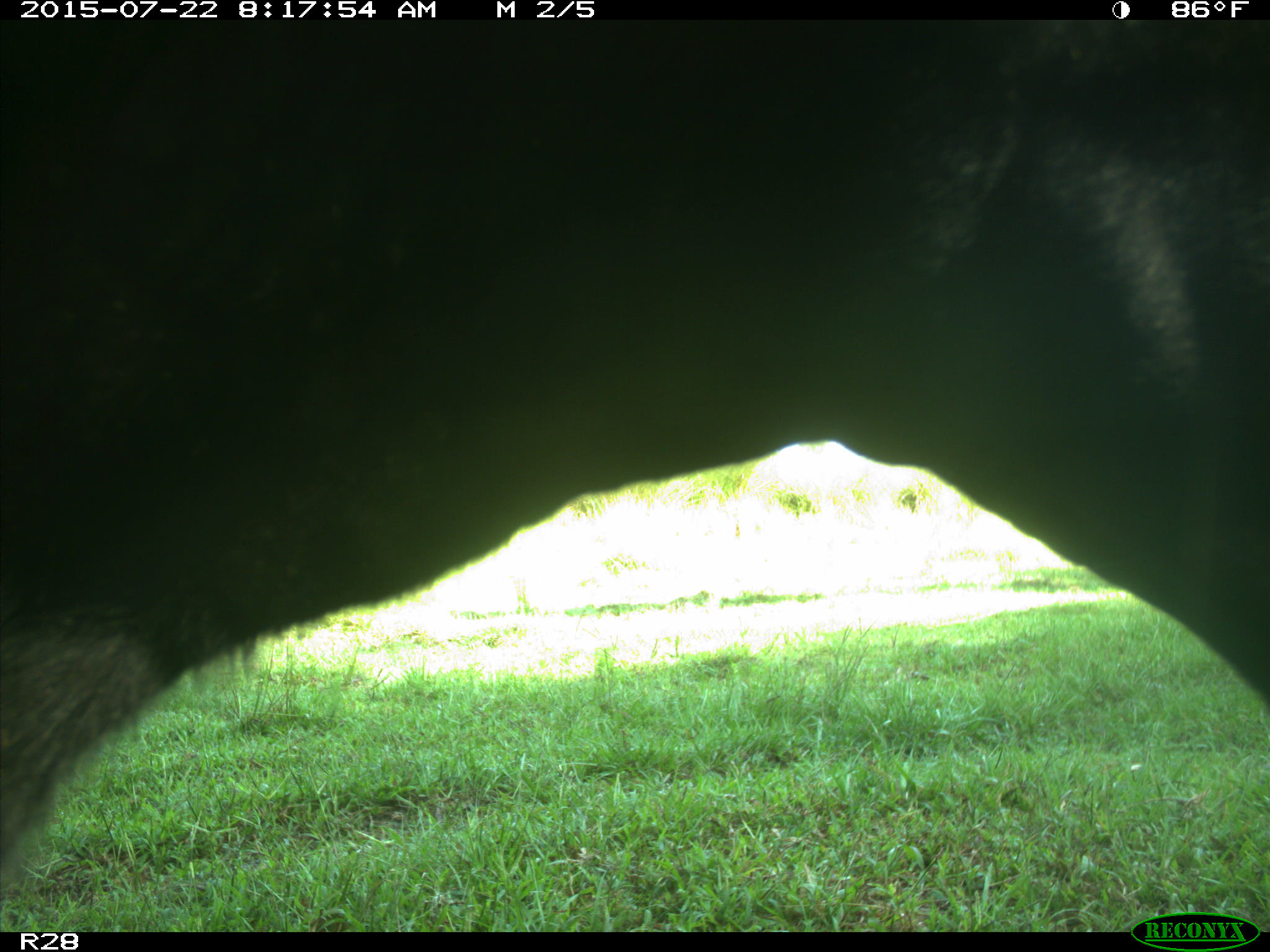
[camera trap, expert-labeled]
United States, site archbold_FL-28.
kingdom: Animalia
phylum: Chordata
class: Mammalia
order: Artiodactyla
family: Bovidae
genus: Bos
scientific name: Bos taurus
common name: domestic cow